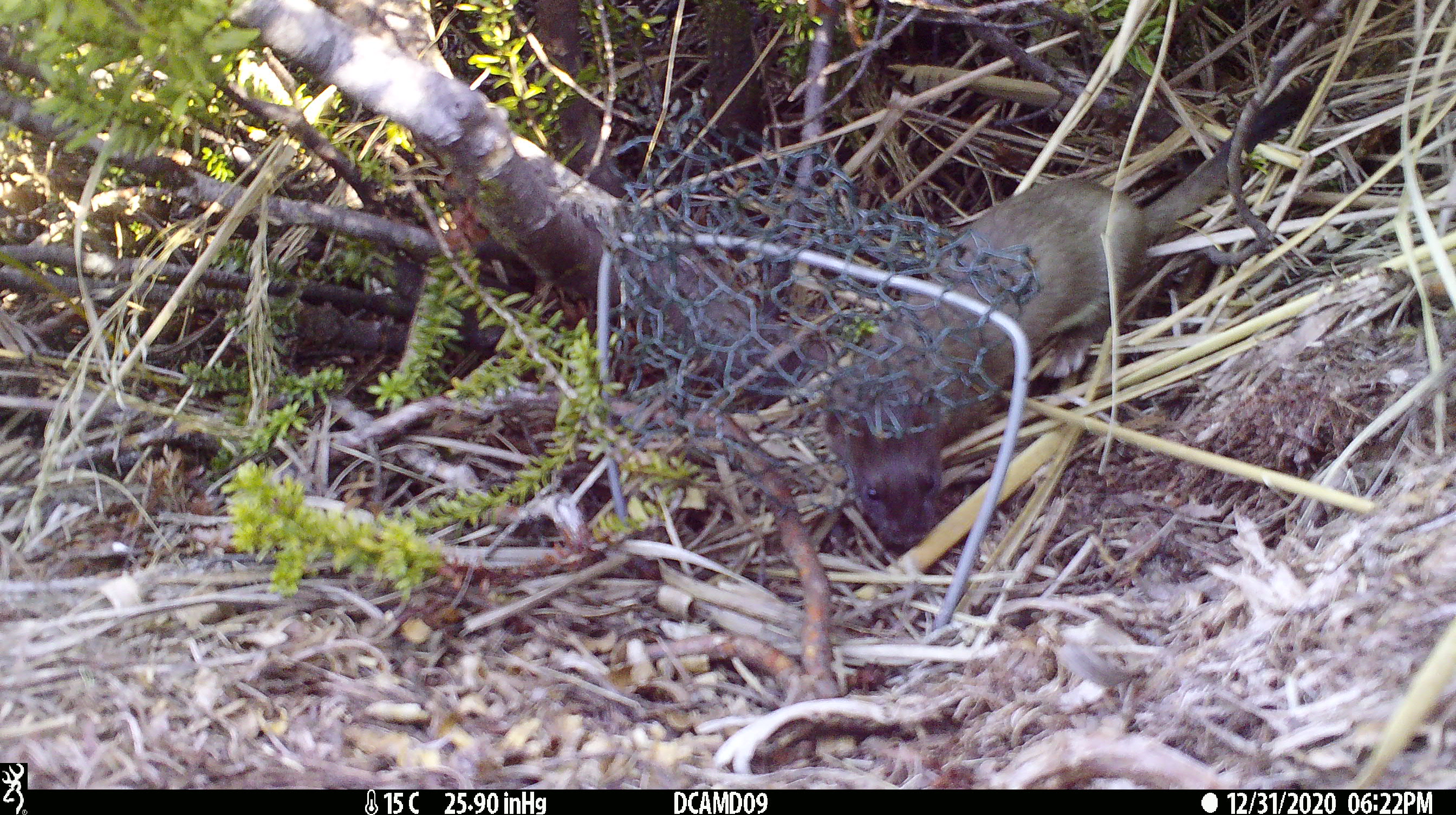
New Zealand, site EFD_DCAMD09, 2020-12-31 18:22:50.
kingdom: Animalia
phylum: Chordata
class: Mammalia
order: Carnivora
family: Mustelidae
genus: Mustela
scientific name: Mustela erminea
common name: stoat